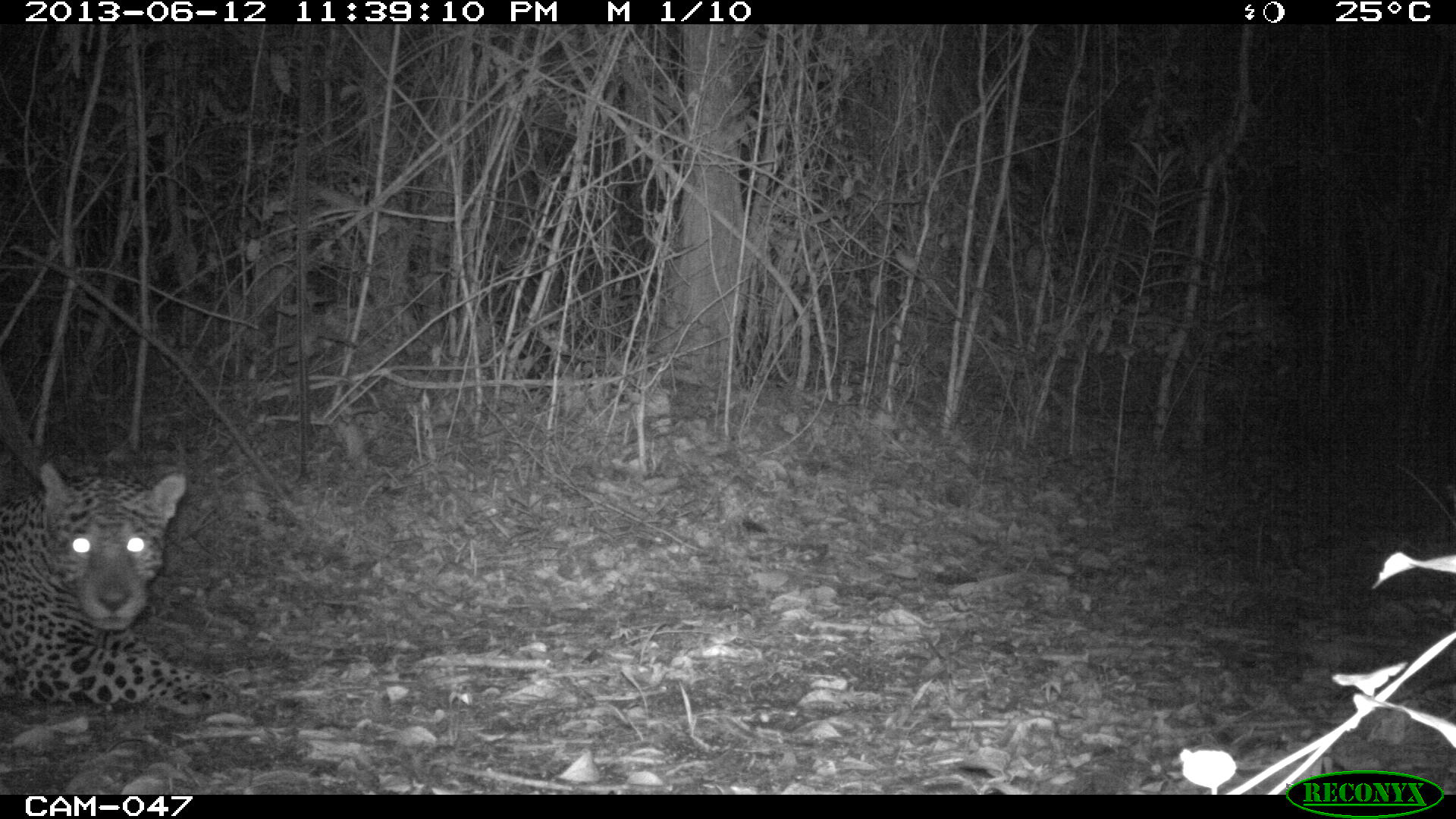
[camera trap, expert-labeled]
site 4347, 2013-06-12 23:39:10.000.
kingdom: Animalia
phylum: Chordata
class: Mammalia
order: Carnivora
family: Felidae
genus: Panthera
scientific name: Panthera onca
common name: jaguar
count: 1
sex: male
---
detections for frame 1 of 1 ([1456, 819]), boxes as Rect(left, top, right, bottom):
panthera onca: Rect(0, 462, 258, 715)